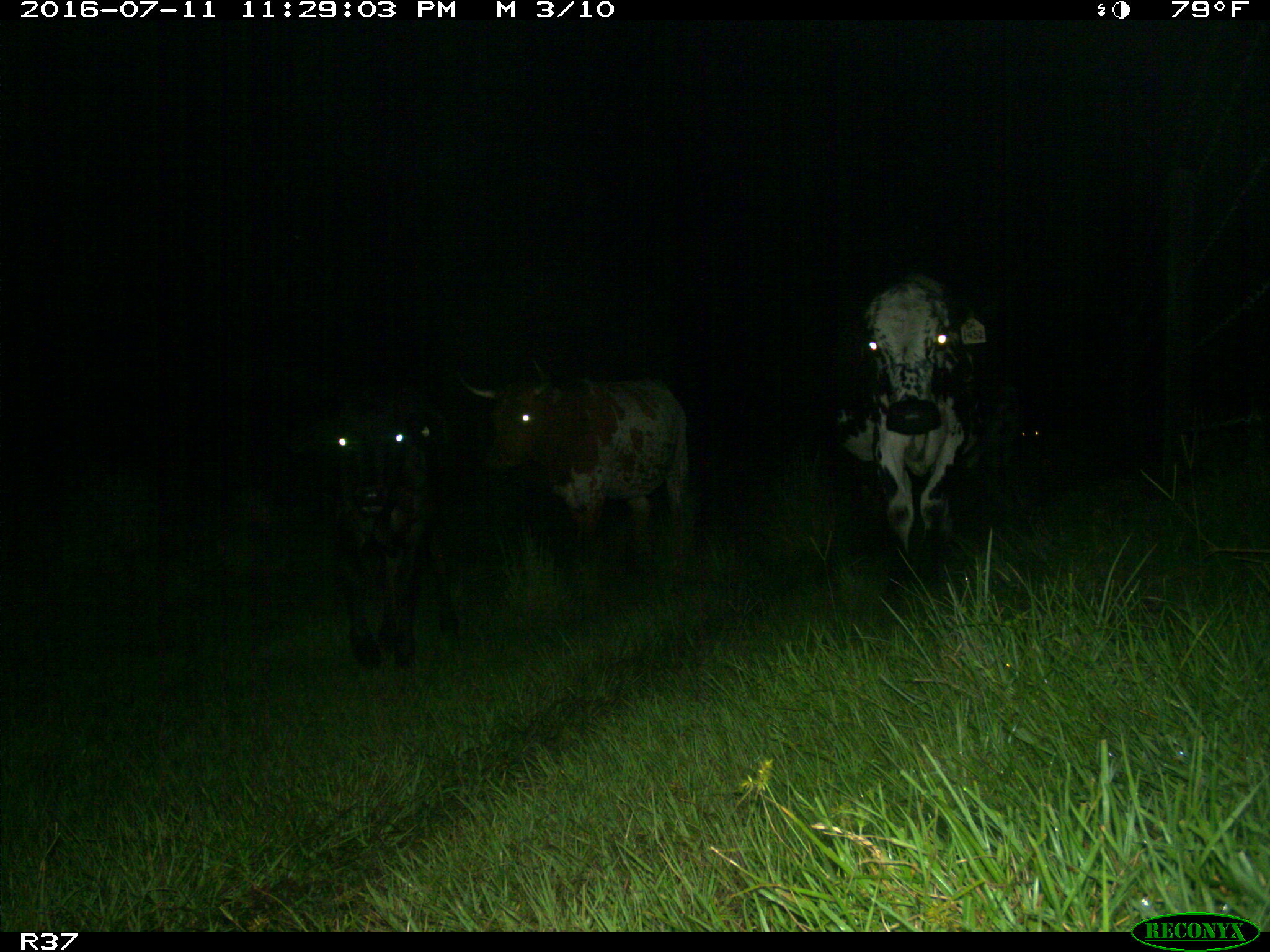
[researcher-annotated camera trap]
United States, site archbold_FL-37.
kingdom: Animalia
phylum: Chordata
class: Mammalia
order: Artiodactyla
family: Bovidae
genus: Bos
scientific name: Bos taurus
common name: domestic cow